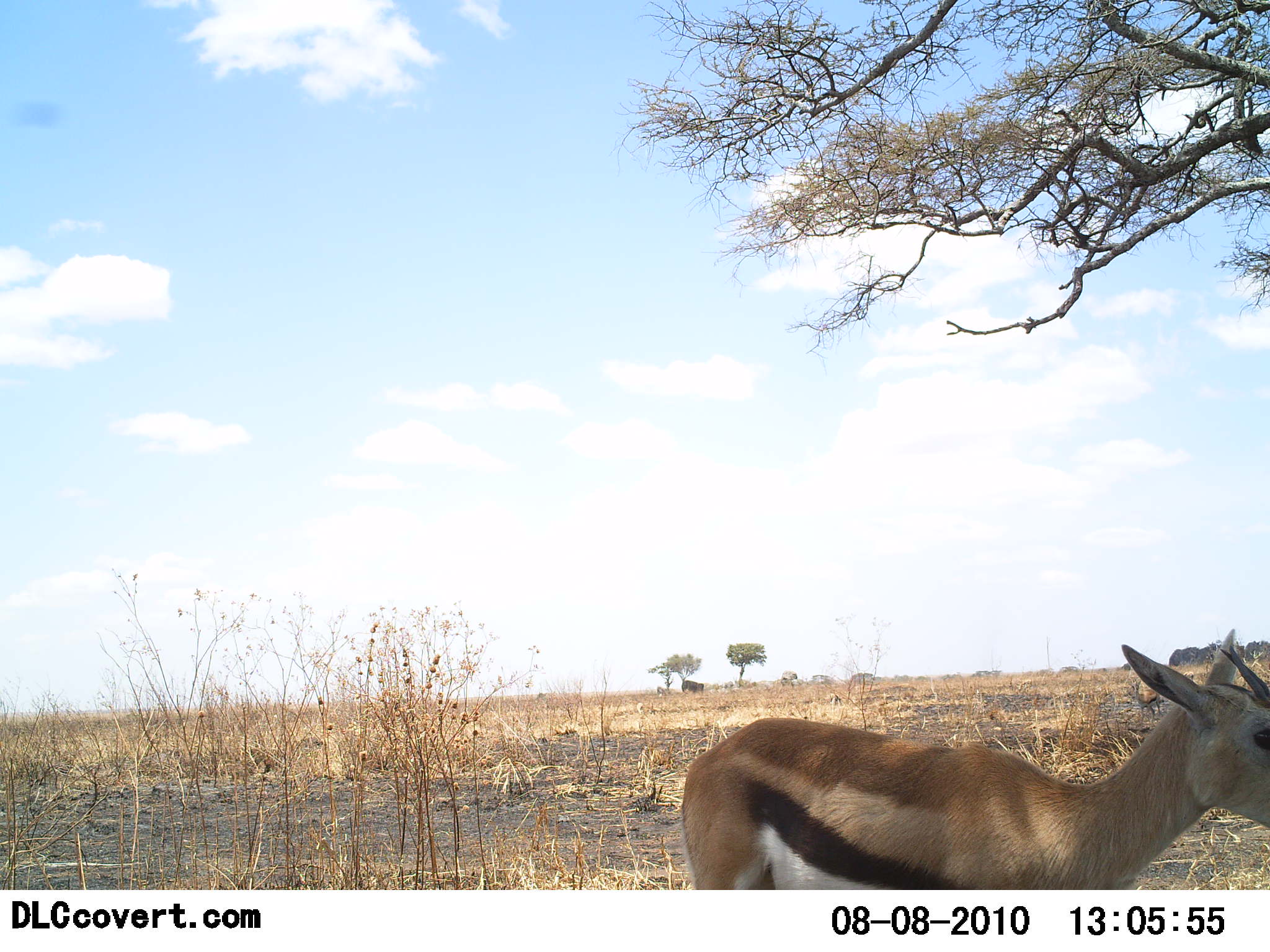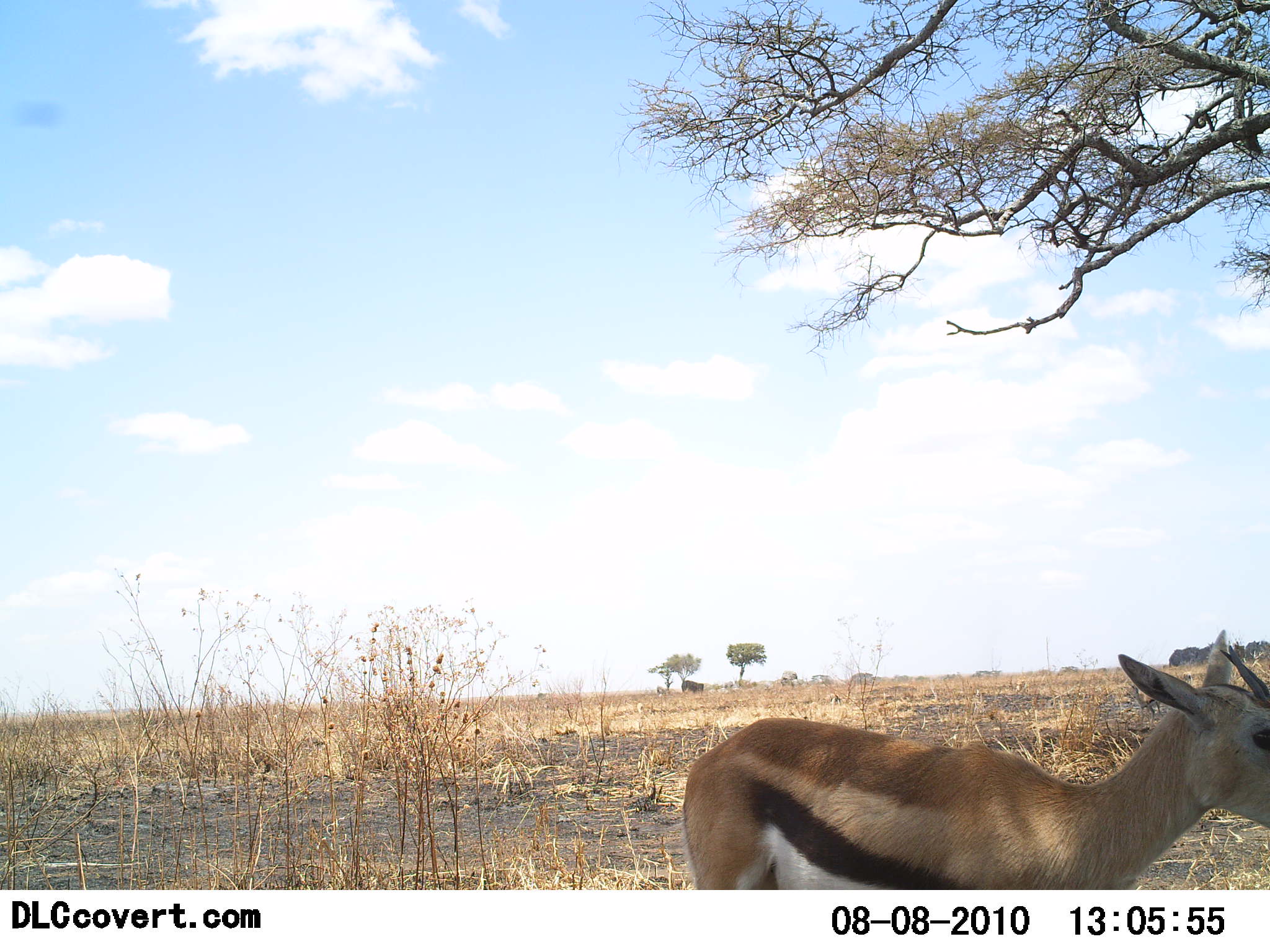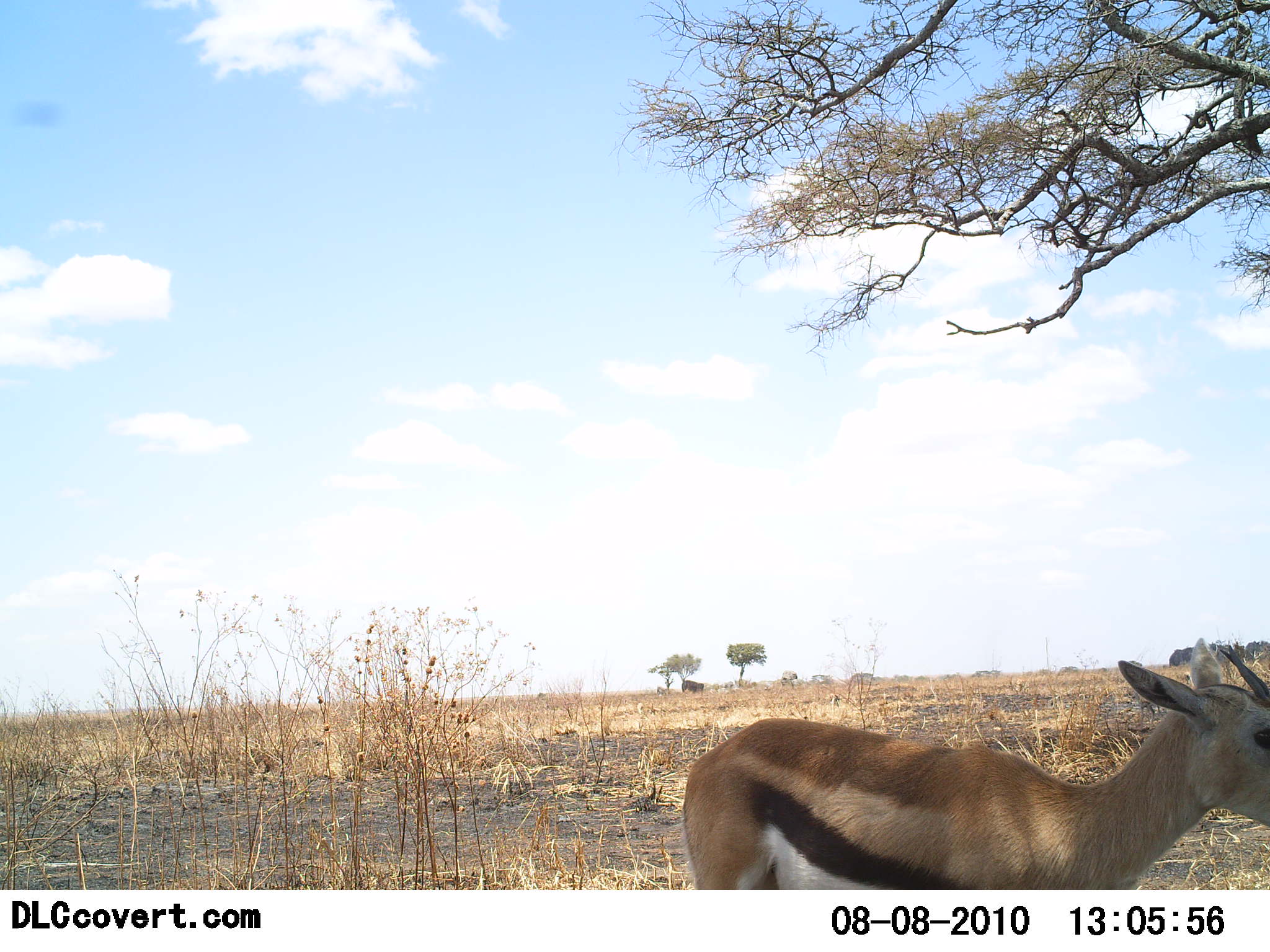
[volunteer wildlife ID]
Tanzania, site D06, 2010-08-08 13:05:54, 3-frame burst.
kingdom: Animalia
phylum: Chordata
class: Mammalia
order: Artiodactyla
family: Bovidae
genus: Eudorcas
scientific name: Eudorcas thomsonii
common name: thomson's gazelle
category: gazellethomsons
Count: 1.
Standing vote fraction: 100%.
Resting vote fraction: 0%.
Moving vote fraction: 0%.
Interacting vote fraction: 0%.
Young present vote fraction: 0%.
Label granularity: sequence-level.